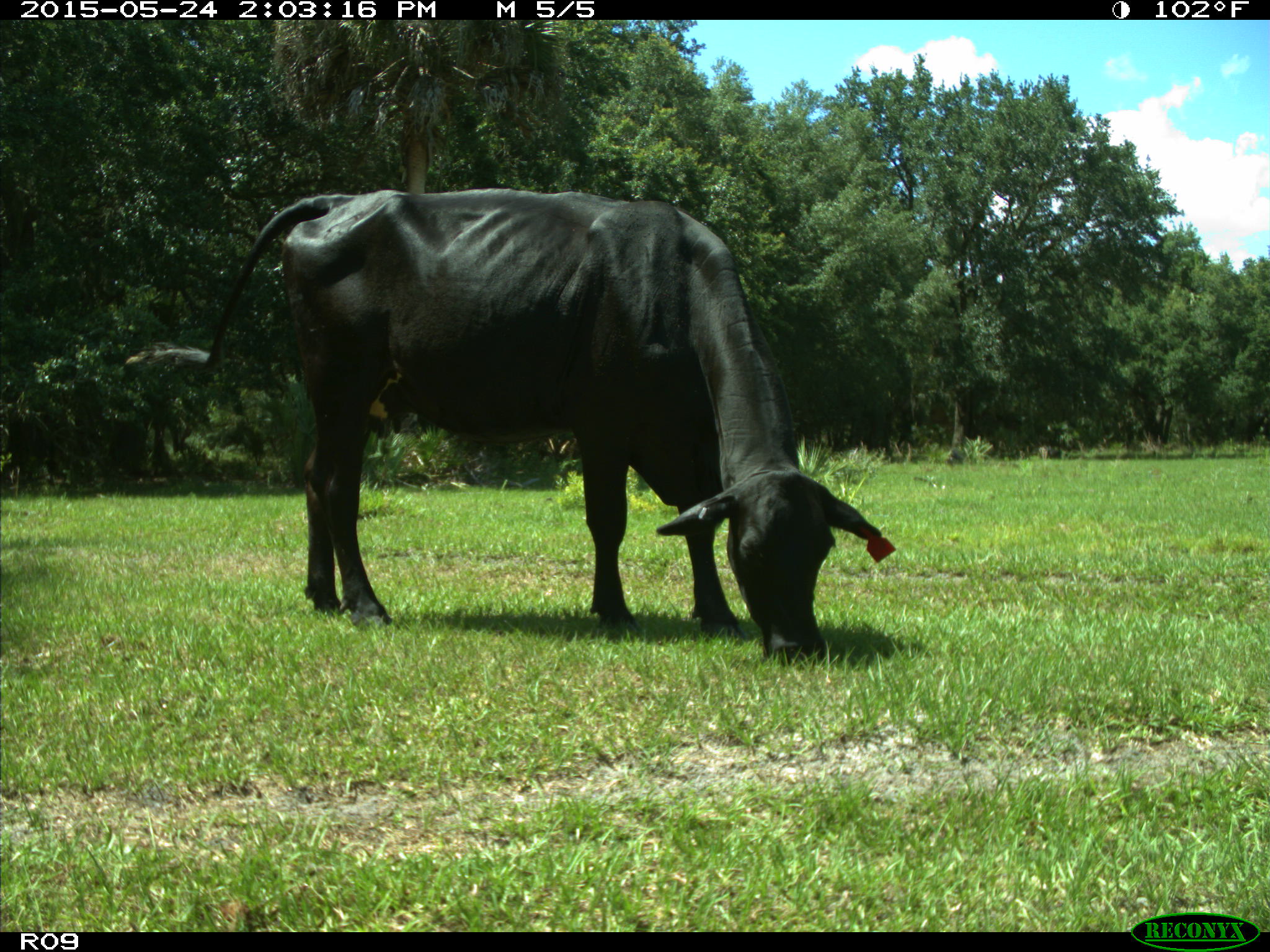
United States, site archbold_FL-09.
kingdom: Animalia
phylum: Chordata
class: Mammalia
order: Artiodactyla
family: Bovidae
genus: Bos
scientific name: Bos taurus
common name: domestic cow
Bos taurus (domestic cow).